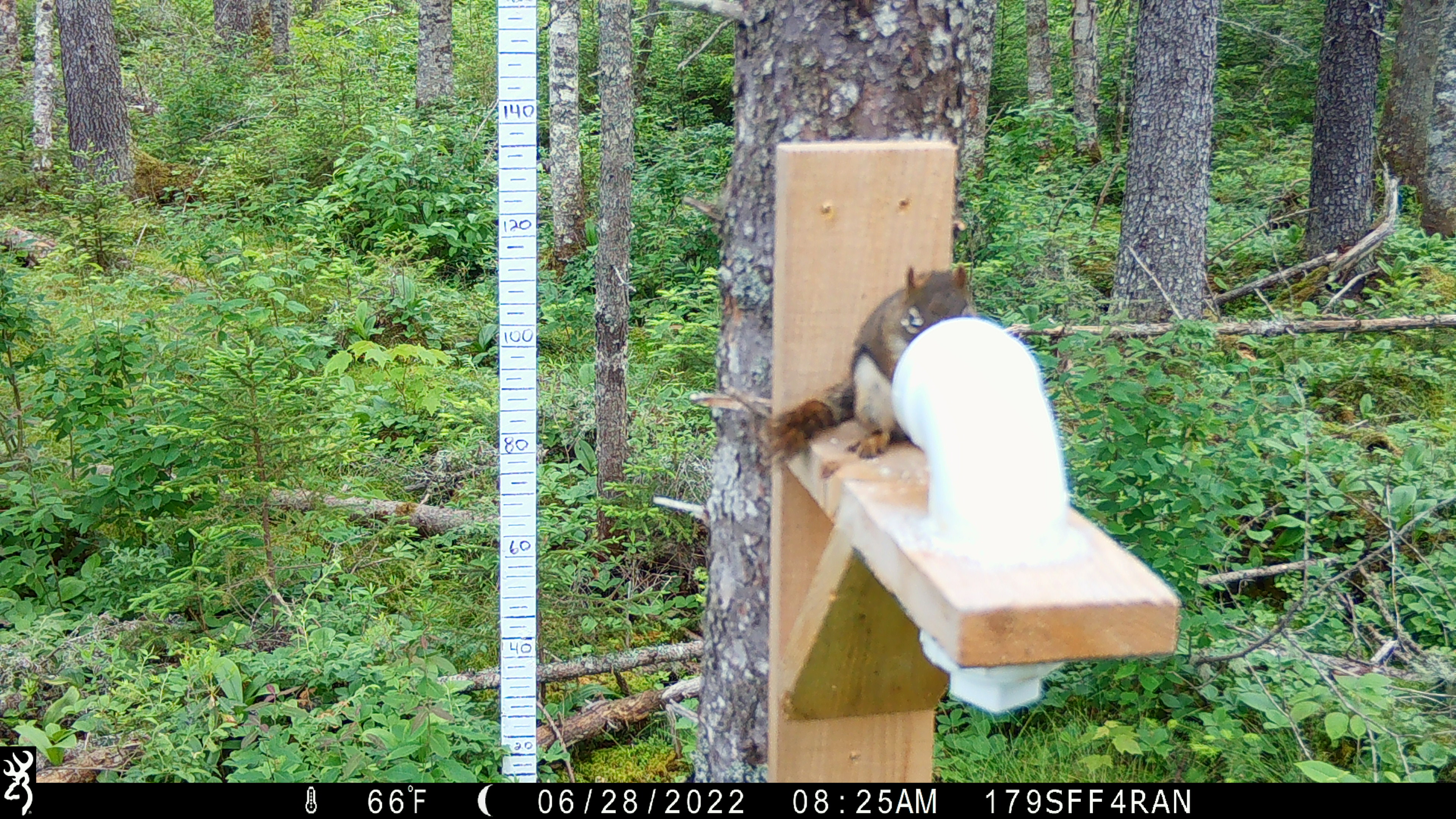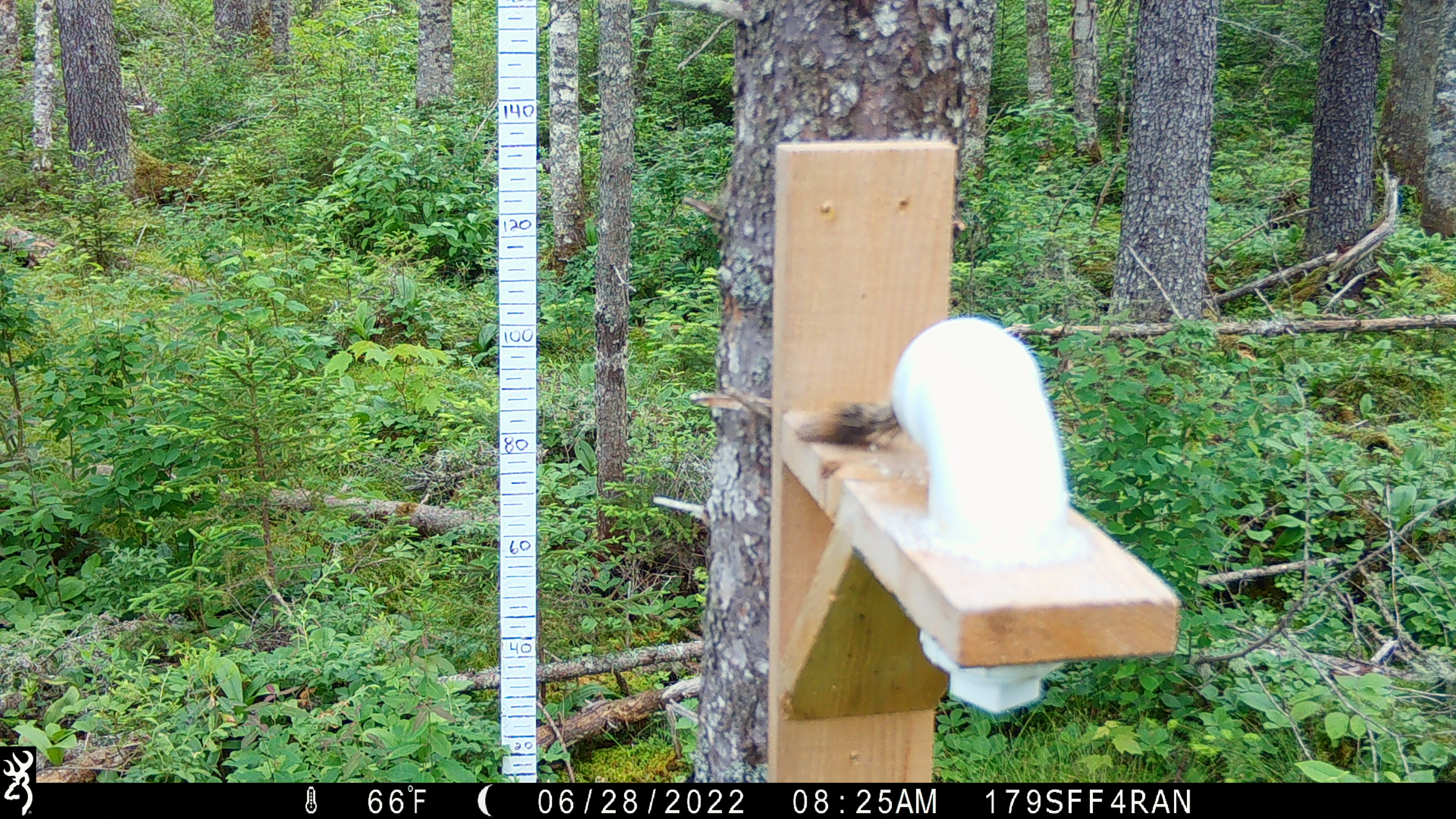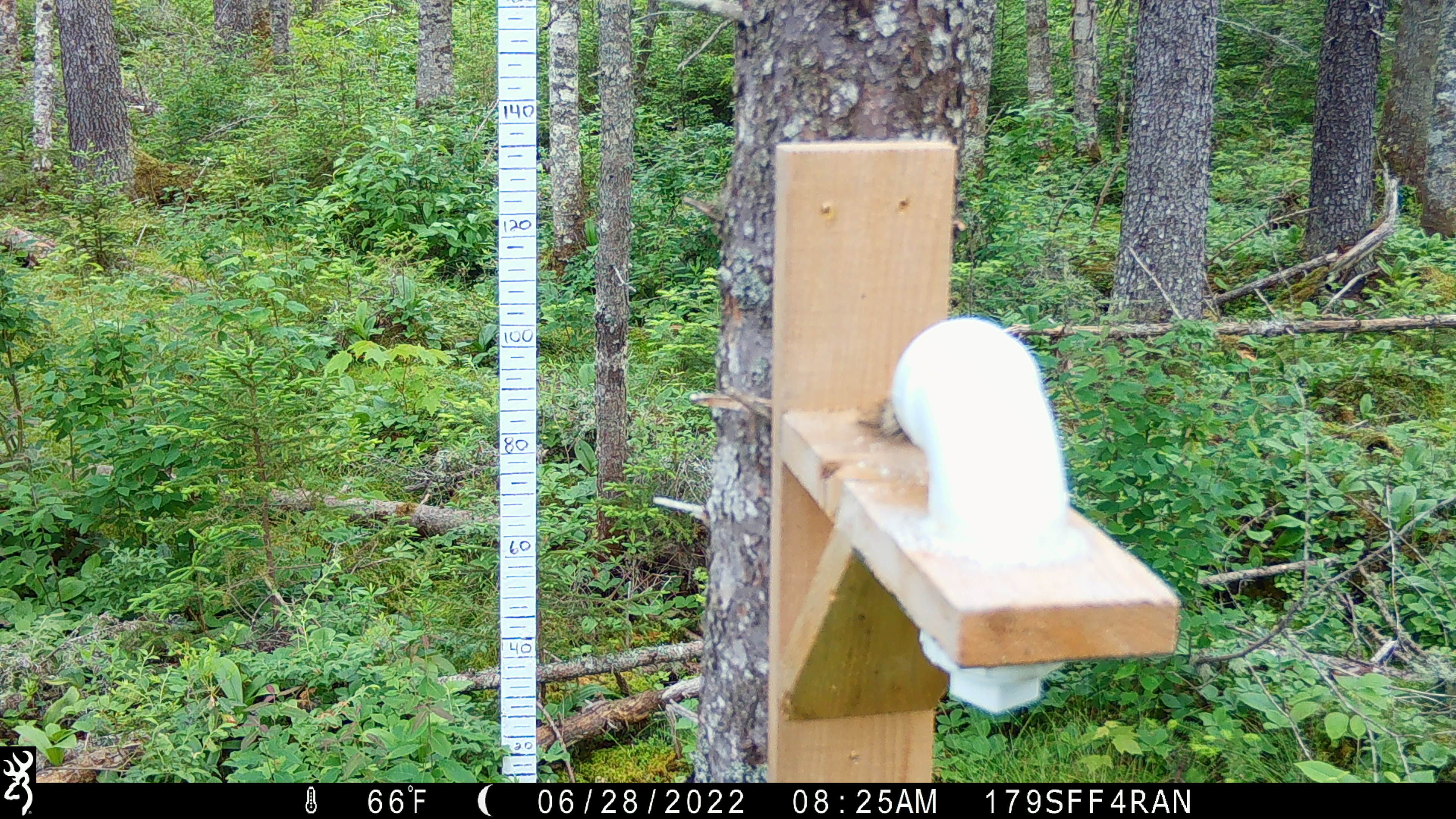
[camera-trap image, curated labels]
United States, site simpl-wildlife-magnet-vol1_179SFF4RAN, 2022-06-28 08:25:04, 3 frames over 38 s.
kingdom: Animalia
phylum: Chordata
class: Mammalia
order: Rodentia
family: Sciuridae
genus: Tamiasciurus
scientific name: Tamiasciurus hudsonicus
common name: red squirrel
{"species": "red squirrel (Tamiasciurus hudsonicus)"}